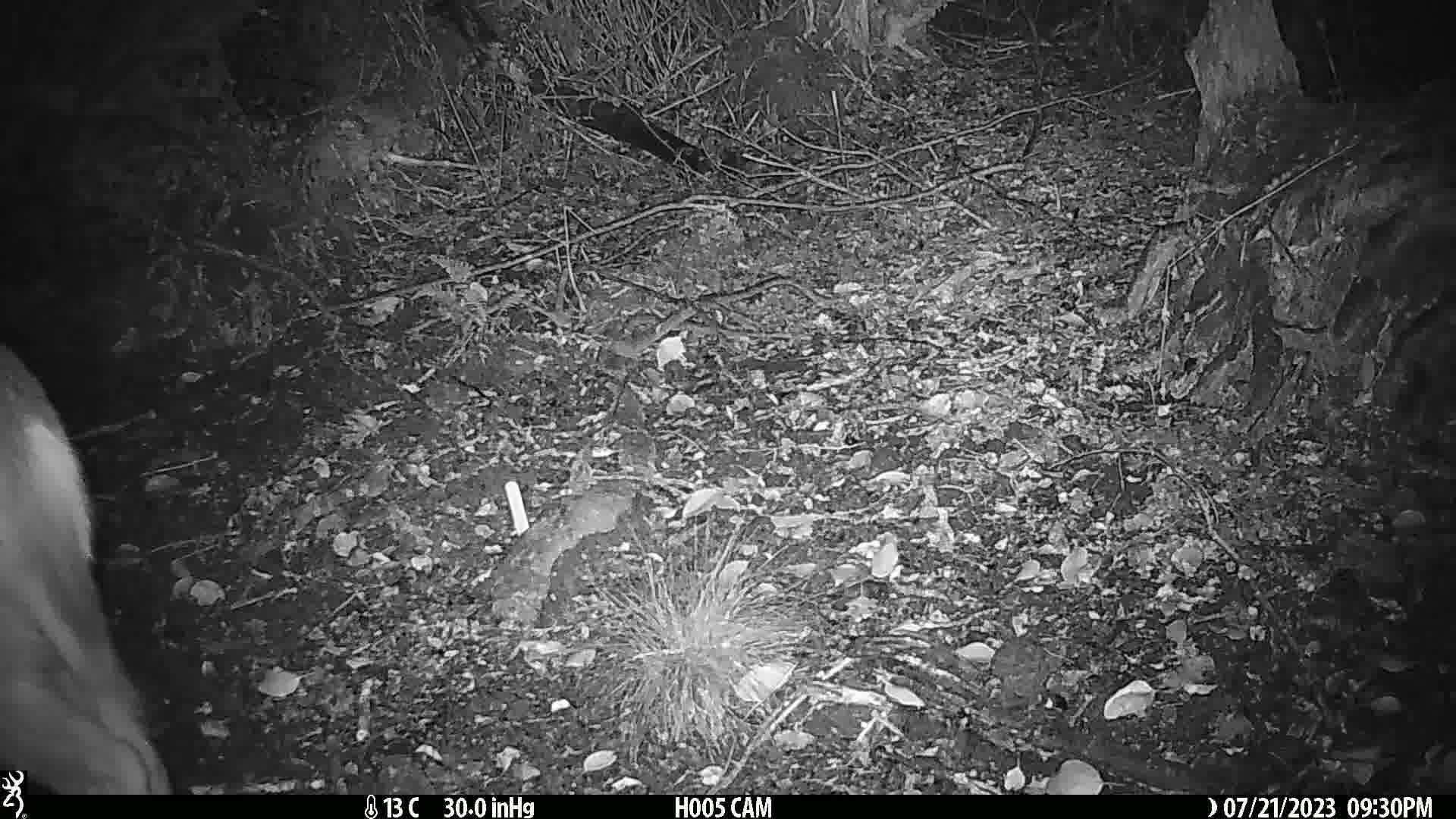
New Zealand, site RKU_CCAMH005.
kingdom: Animalia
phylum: Chordata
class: Mammalia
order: Artiodactyla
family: Cervidae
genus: Odocoileus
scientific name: Odocoileus virginianus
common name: white-tailed deer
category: white tailed deer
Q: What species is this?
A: White tailed deer (white-tailed deer) (Odocoileus virginianus).